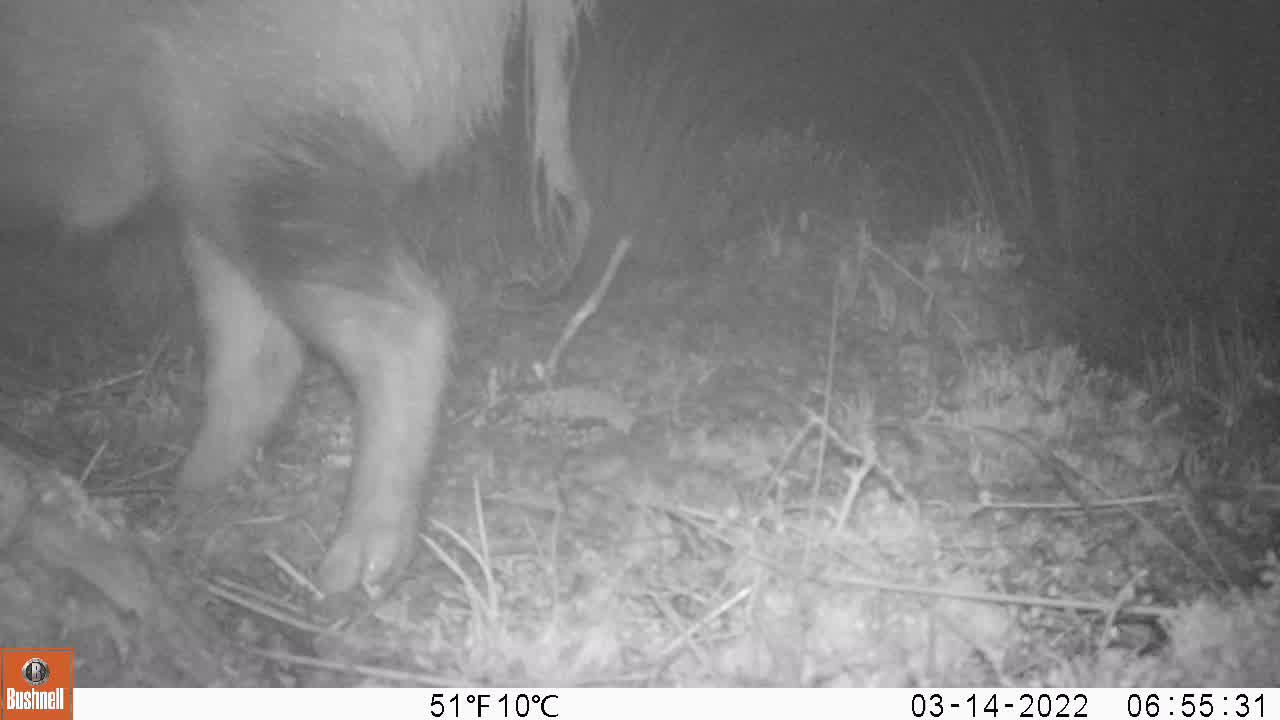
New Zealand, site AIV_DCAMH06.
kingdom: Animalia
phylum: Chordata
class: Mammalia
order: Artiodactyla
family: Suidae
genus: Sus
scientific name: Sus scrofa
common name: pig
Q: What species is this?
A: Pig (Sus scrofa).